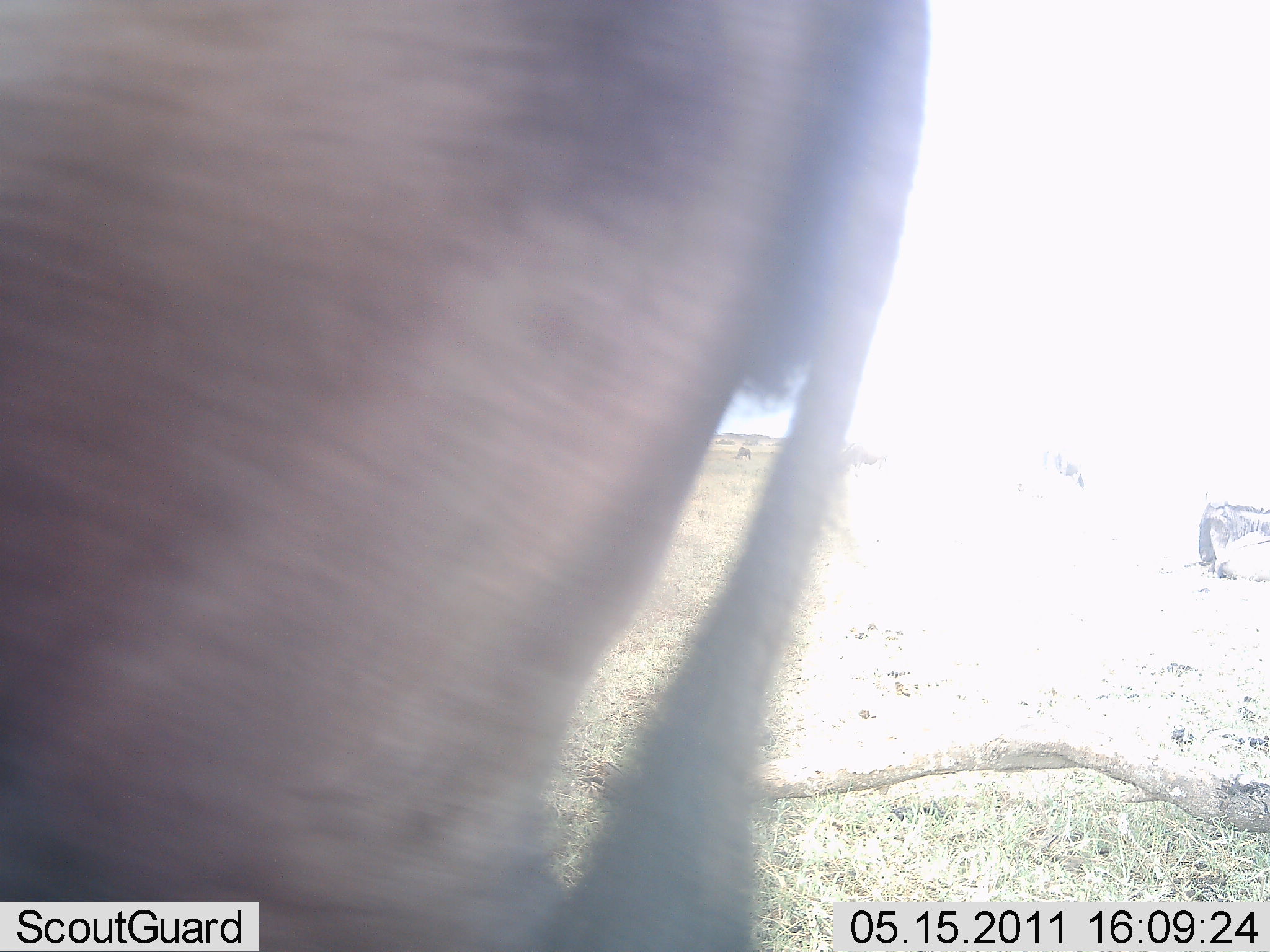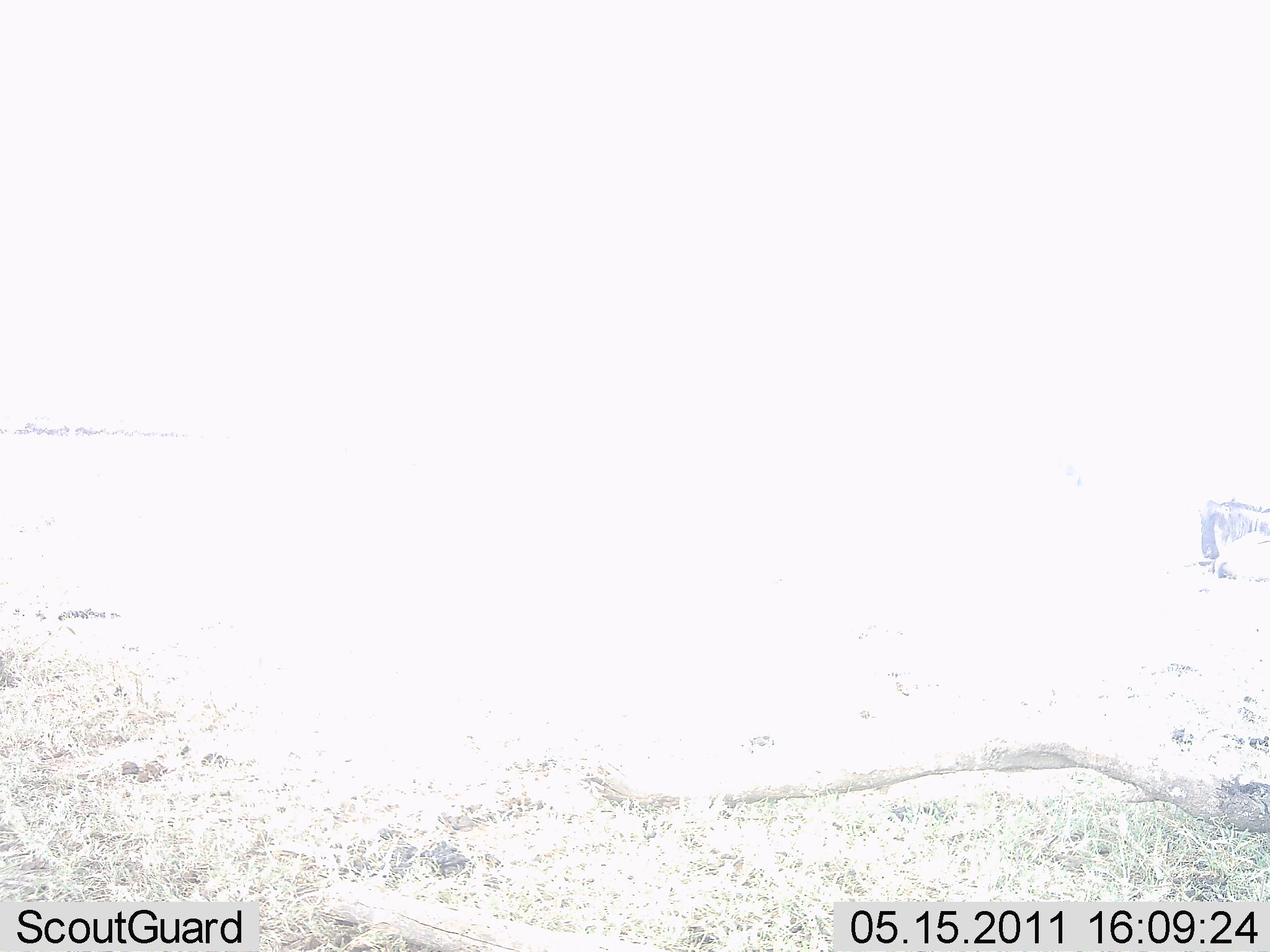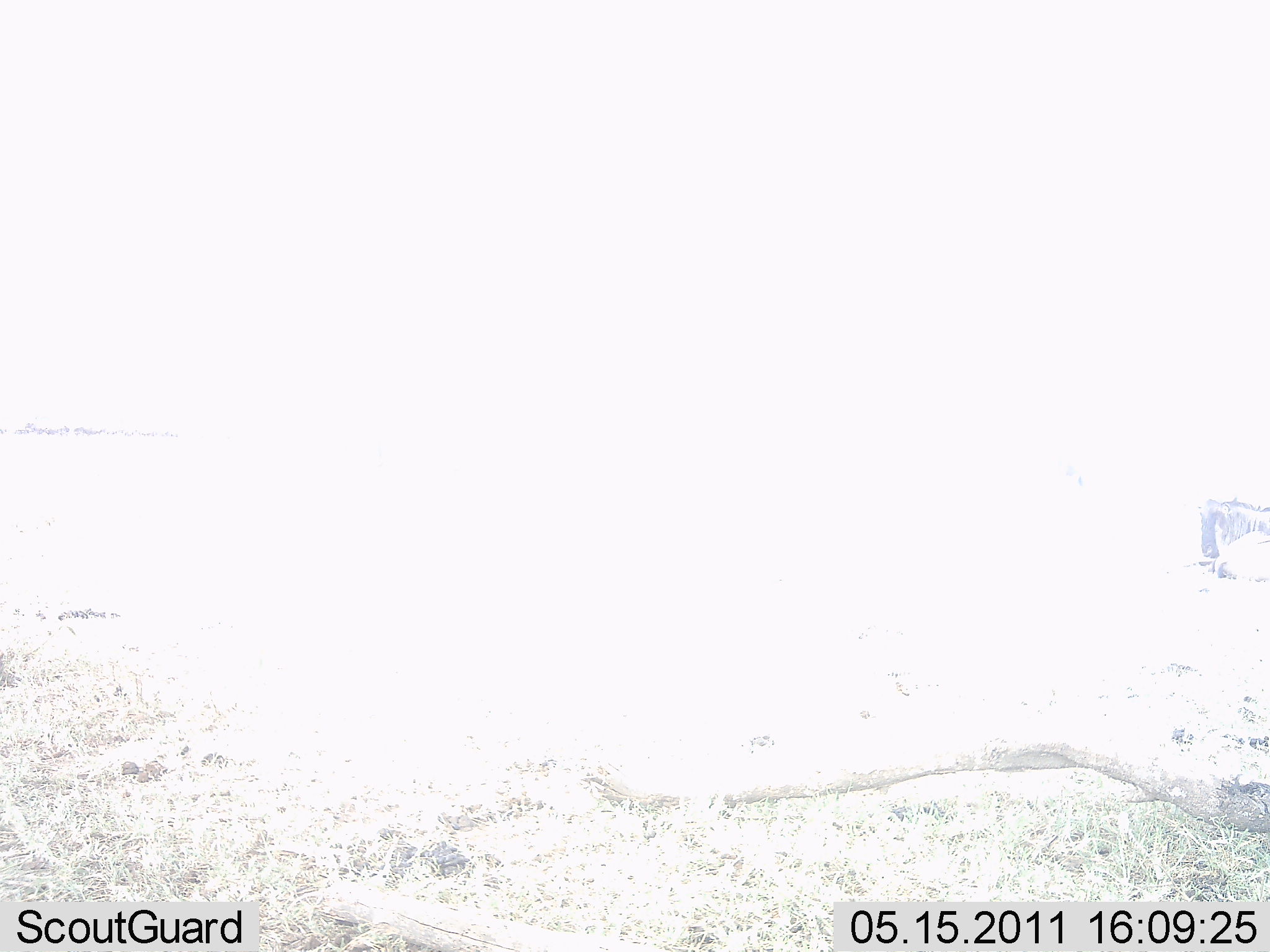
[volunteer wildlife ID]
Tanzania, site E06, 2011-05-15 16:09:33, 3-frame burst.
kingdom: Animalia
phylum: Chordata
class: Mammalia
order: Artiodactyla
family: Bovidae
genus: Connochaetes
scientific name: Connochaetes taurinus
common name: blue wildebeest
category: wildebeest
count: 1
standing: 11%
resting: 0%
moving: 78%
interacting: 0%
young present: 0%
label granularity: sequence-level